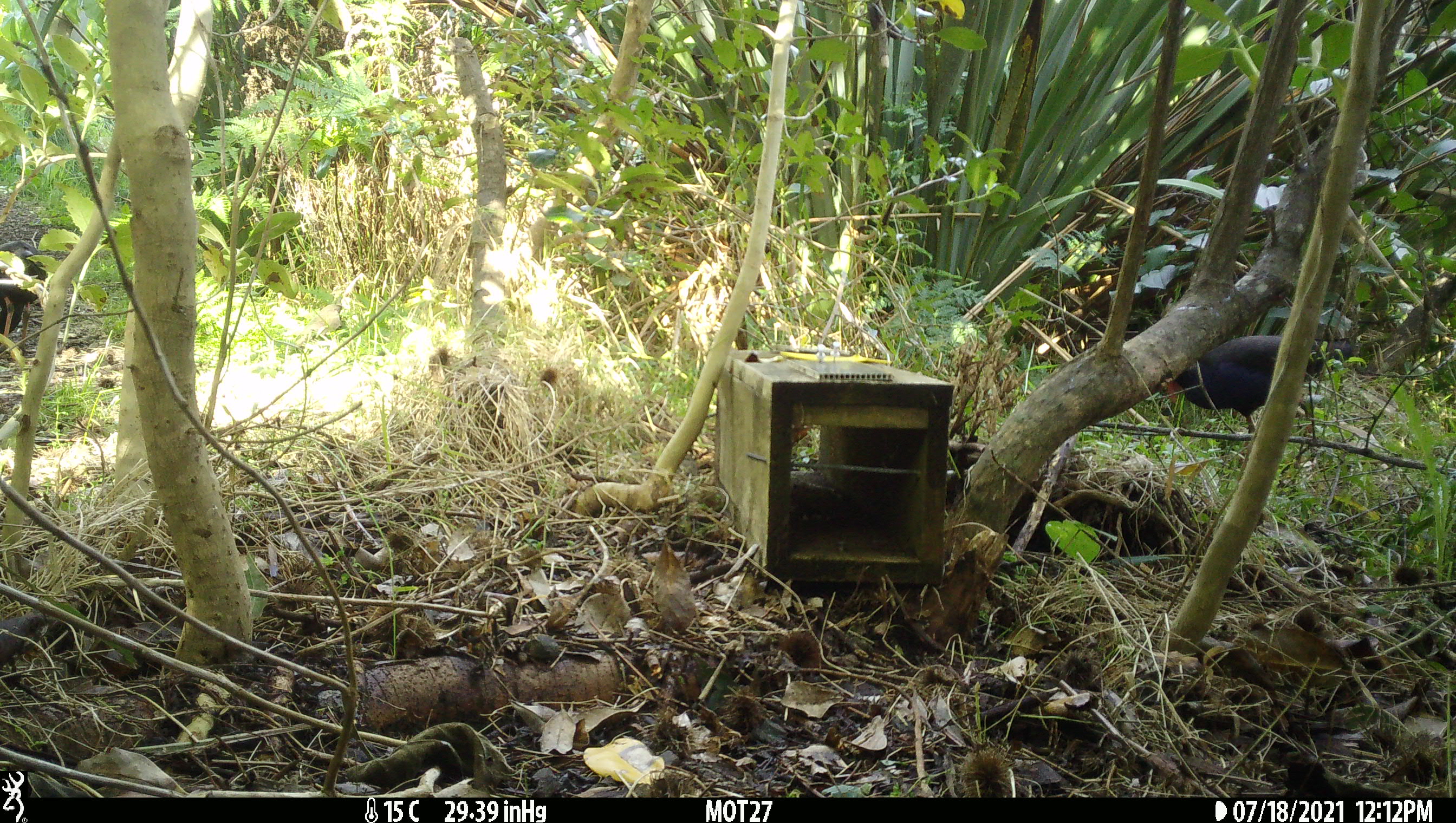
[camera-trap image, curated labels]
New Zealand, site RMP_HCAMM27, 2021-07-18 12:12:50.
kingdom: Animalia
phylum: Chordata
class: Aves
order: Gruiformes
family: Rallidae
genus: Porphyrio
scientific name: Porphyrio melanotus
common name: australasian swamphen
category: pukeko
Pukeko (australasian swamphen) (Porphyrio melanotus).